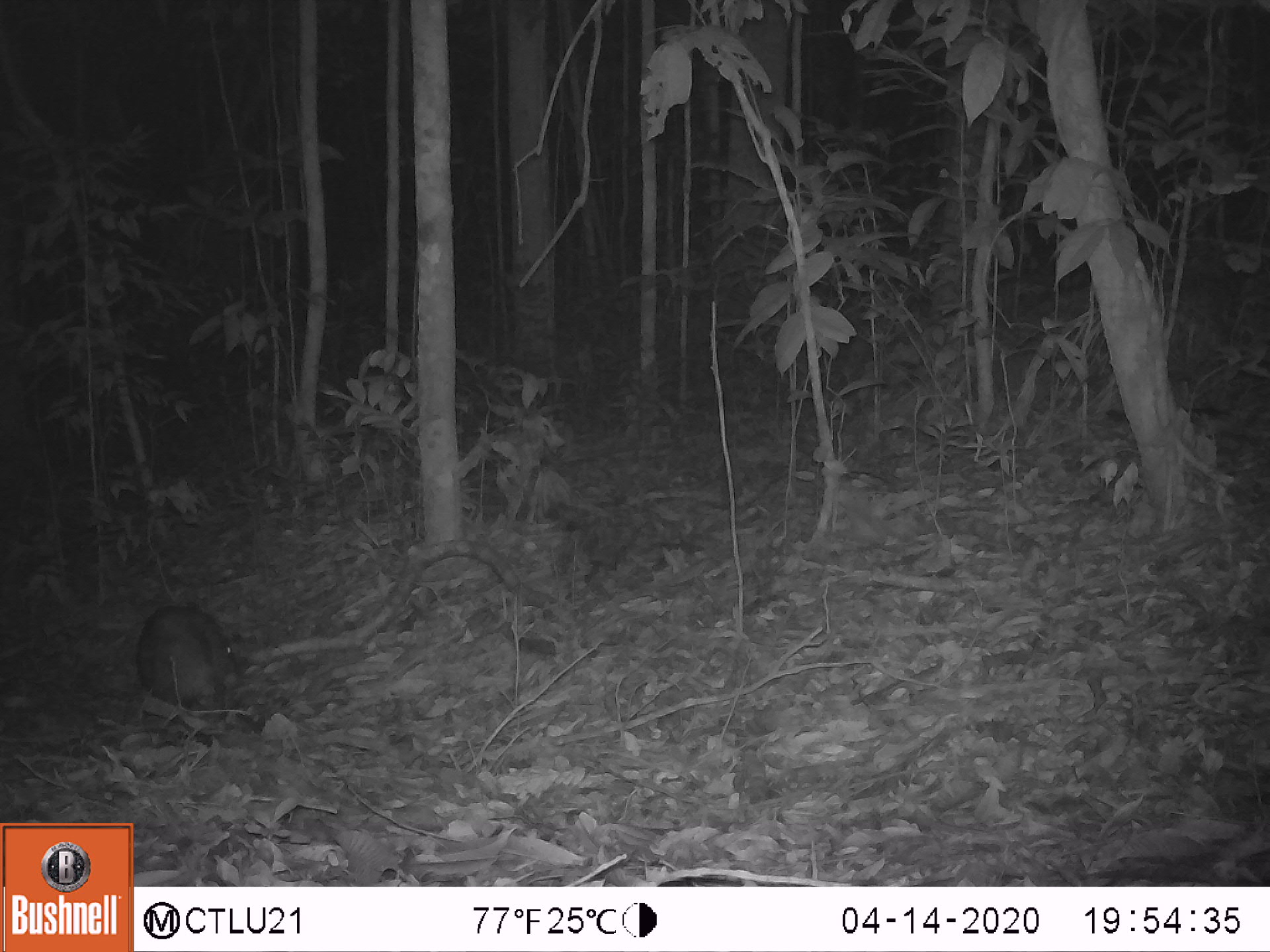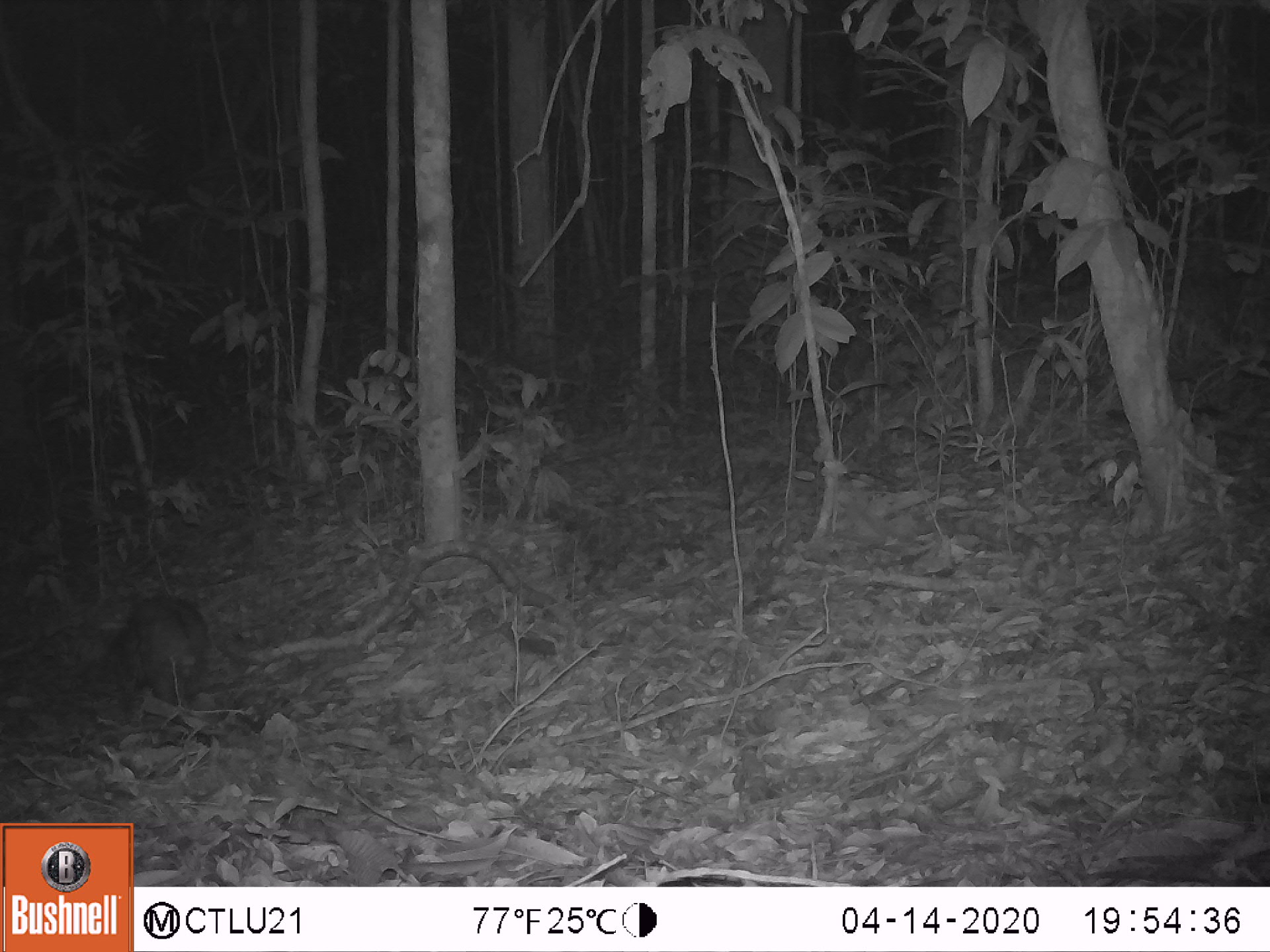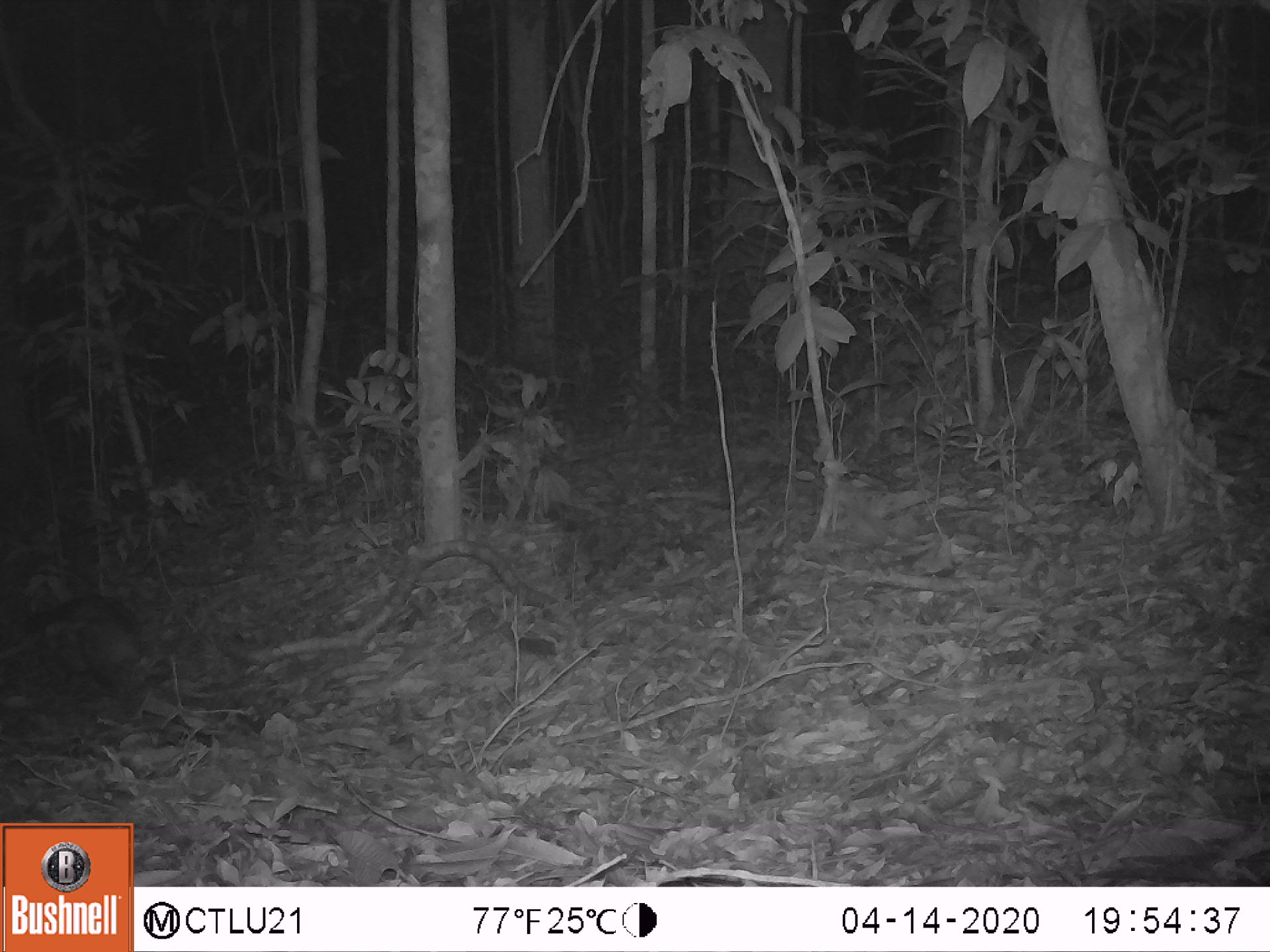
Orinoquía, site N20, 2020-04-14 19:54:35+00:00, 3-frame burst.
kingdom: Animalia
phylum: Chordata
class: Mammalia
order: Rodentia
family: Cuniculidae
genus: Cuniculus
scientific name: Cuniculus paca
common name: spotted paca